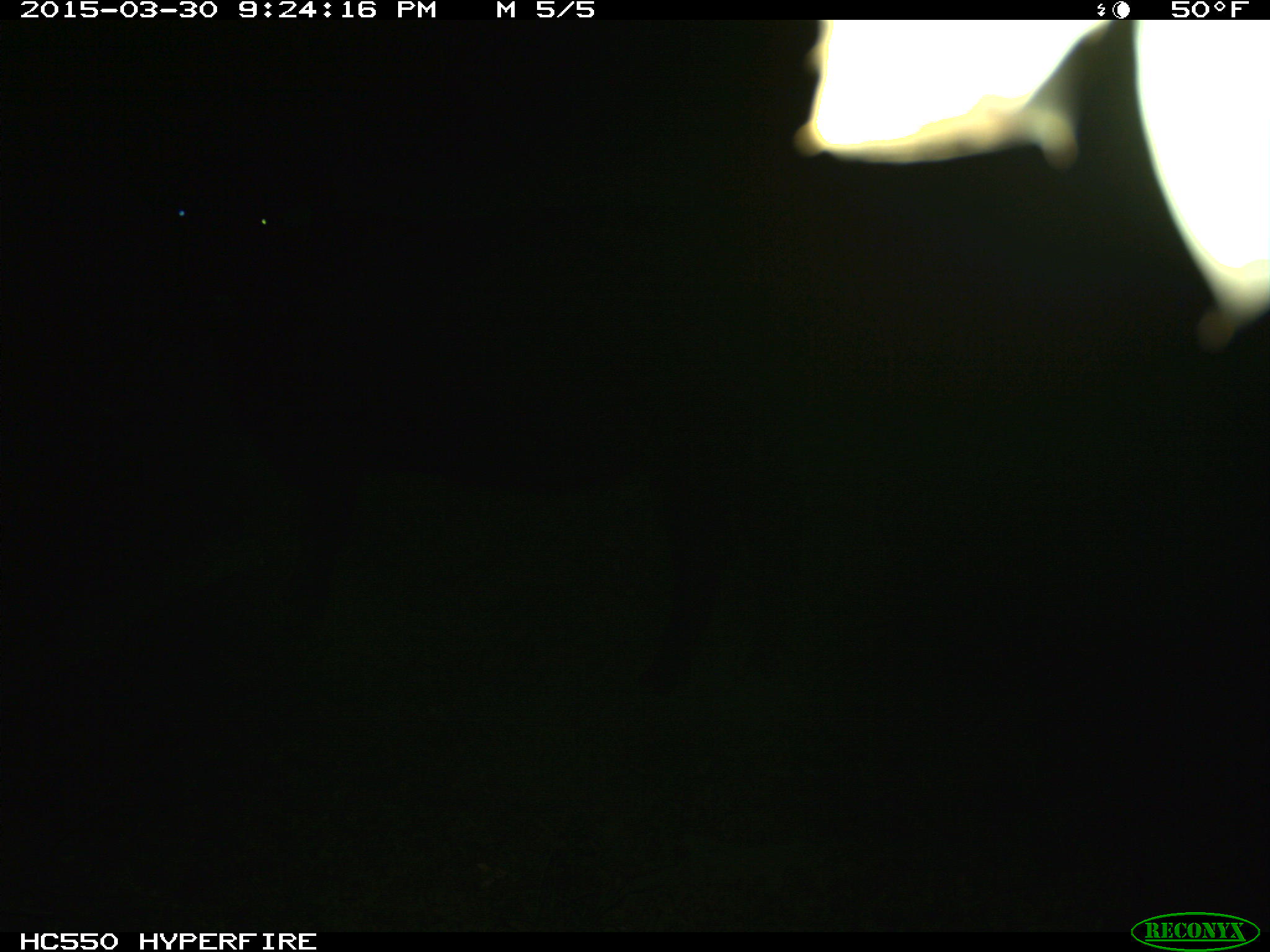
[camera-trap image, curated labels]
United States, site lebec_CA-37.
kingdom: Animalia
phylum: Chordata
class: Mammalia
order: Artiodactyla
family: Bovidae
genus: Bos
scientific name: Bos taurus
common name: domestic cow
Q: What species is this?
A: Bos taurus (domestic cow).